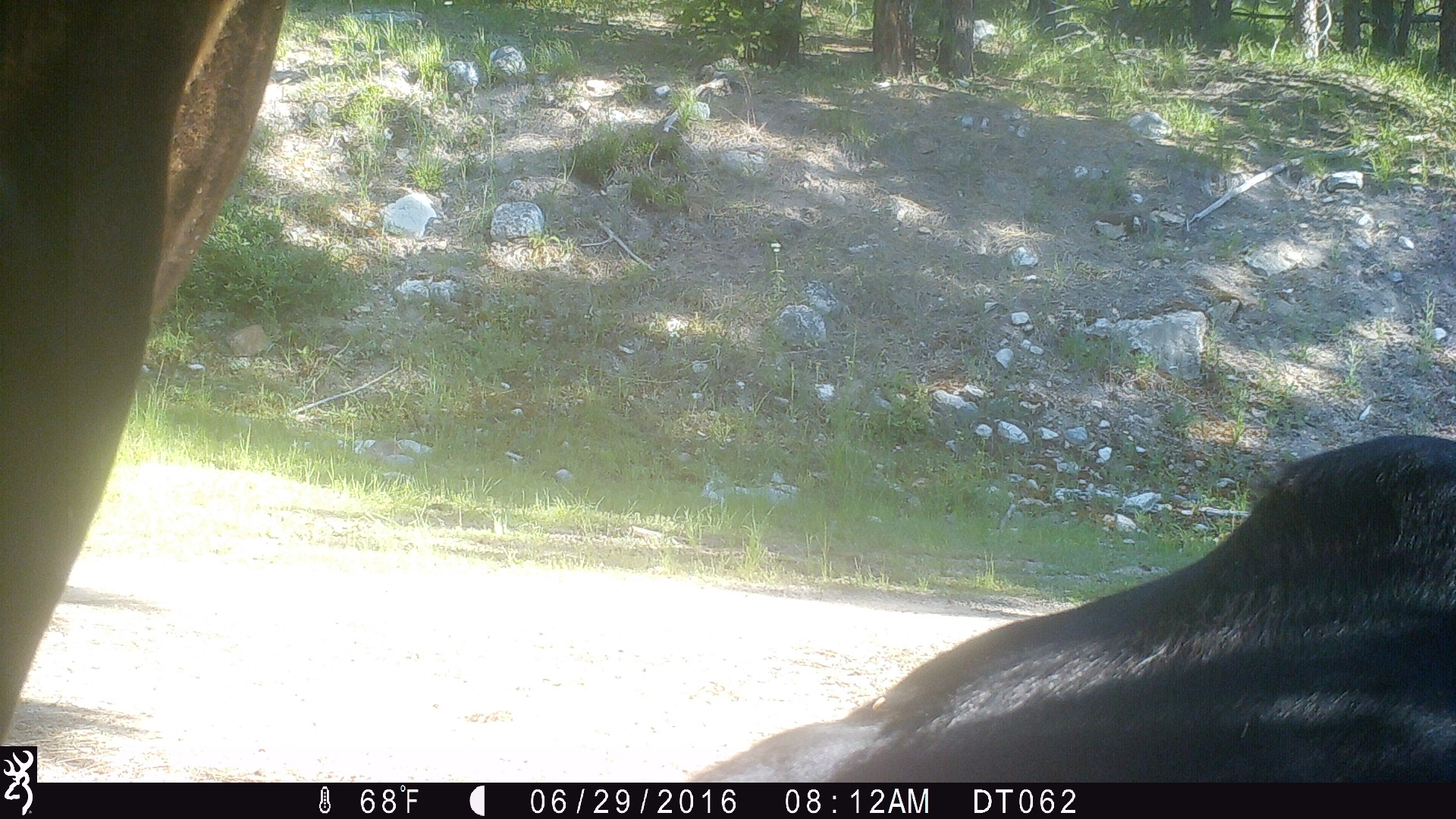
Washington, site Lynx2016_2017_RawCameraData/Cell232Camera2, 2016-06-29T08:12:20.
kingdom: Animalia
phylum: Chordata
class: Mammalia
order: Artiodactyla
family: Bovidae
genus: Bos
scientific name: Bos taurus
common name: domestic cattle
Domestic cattle (Bos taurus). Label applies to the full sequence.